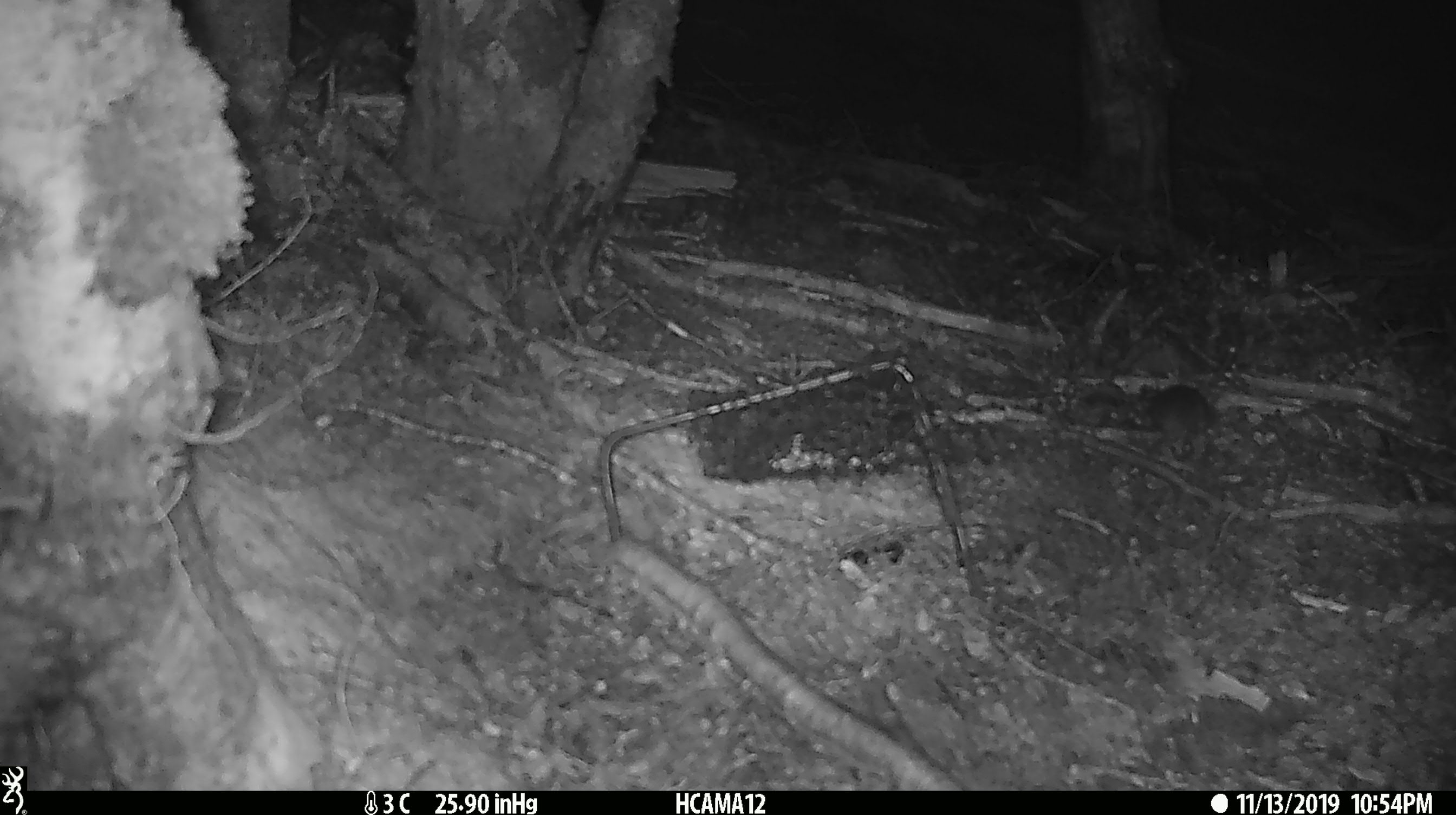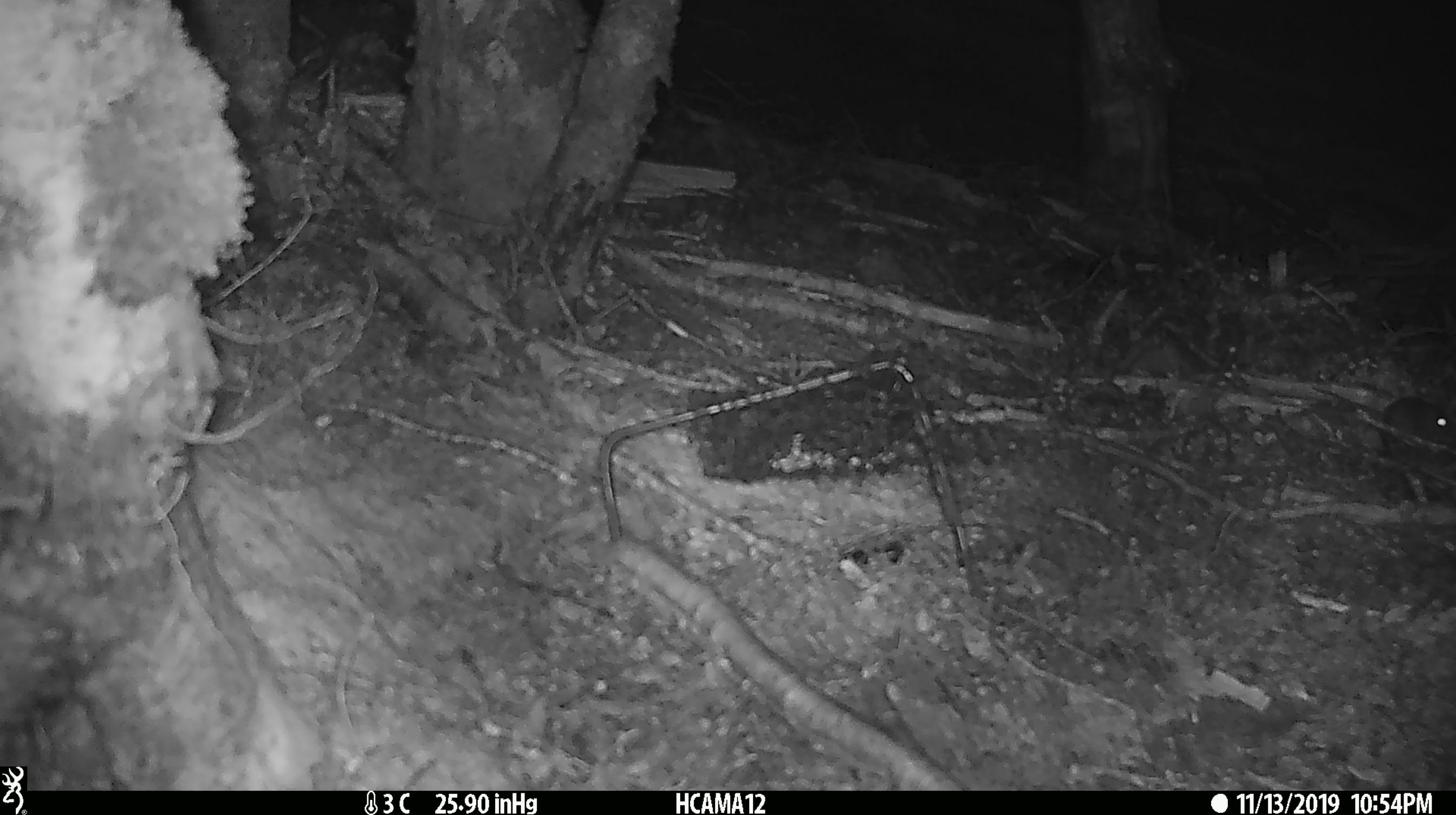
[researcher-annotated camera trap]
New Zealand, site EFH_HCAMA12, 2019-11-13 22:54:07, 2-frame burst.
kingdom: Animalia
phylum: Chordata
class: Mammalia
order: Rodentia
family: Muridae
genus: Mus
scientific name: Mus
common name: mouse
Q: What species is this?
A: Mouse (Mus).